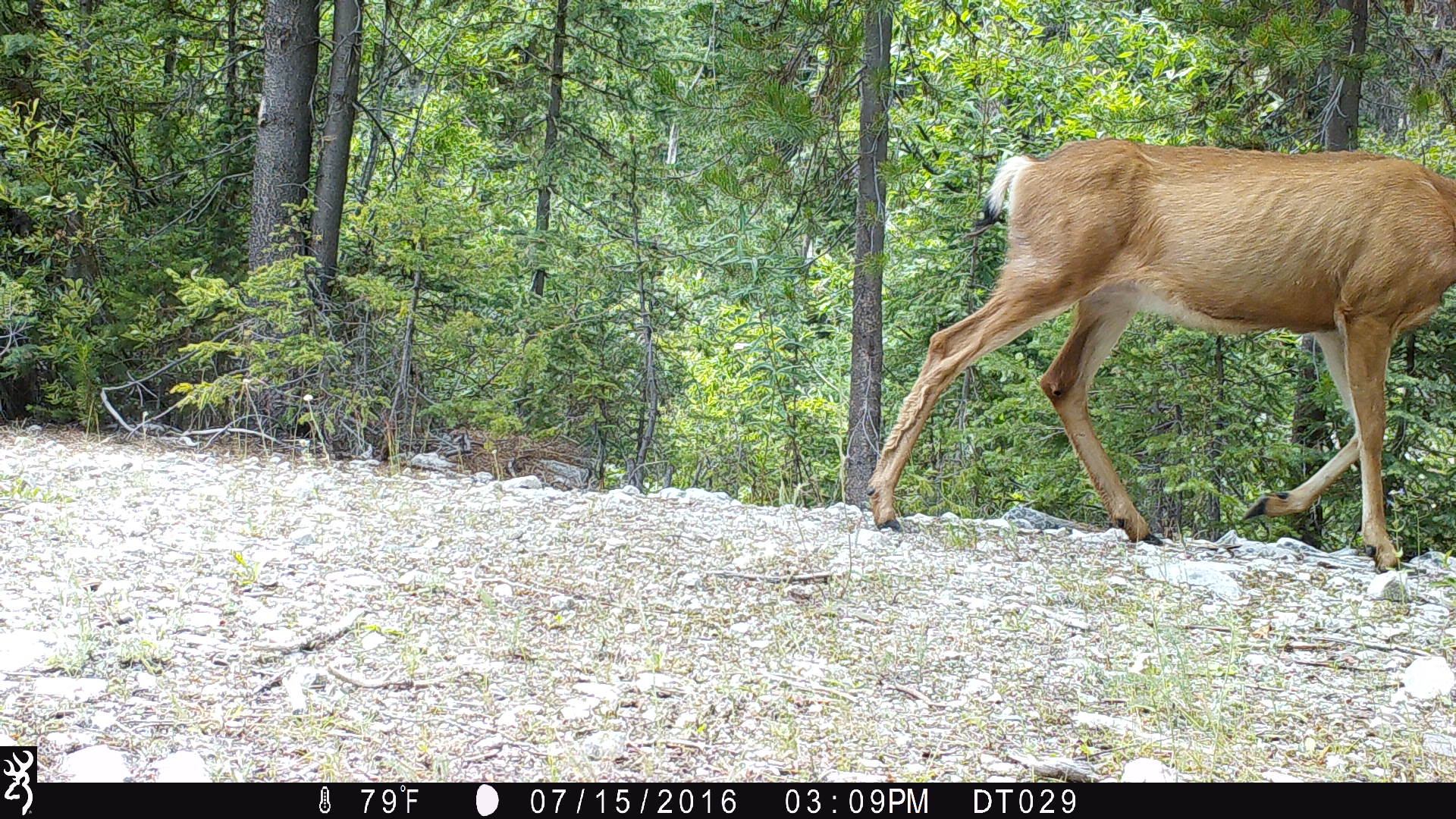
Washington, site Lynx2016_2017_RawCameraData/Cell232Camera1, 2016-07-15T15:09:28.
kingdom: Animalia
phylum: Chordata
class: Mammalia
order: Artiodactyla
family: Cervidae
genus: Odocoileus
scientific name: Odocoileus hemionus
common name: mule deer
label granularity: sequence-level